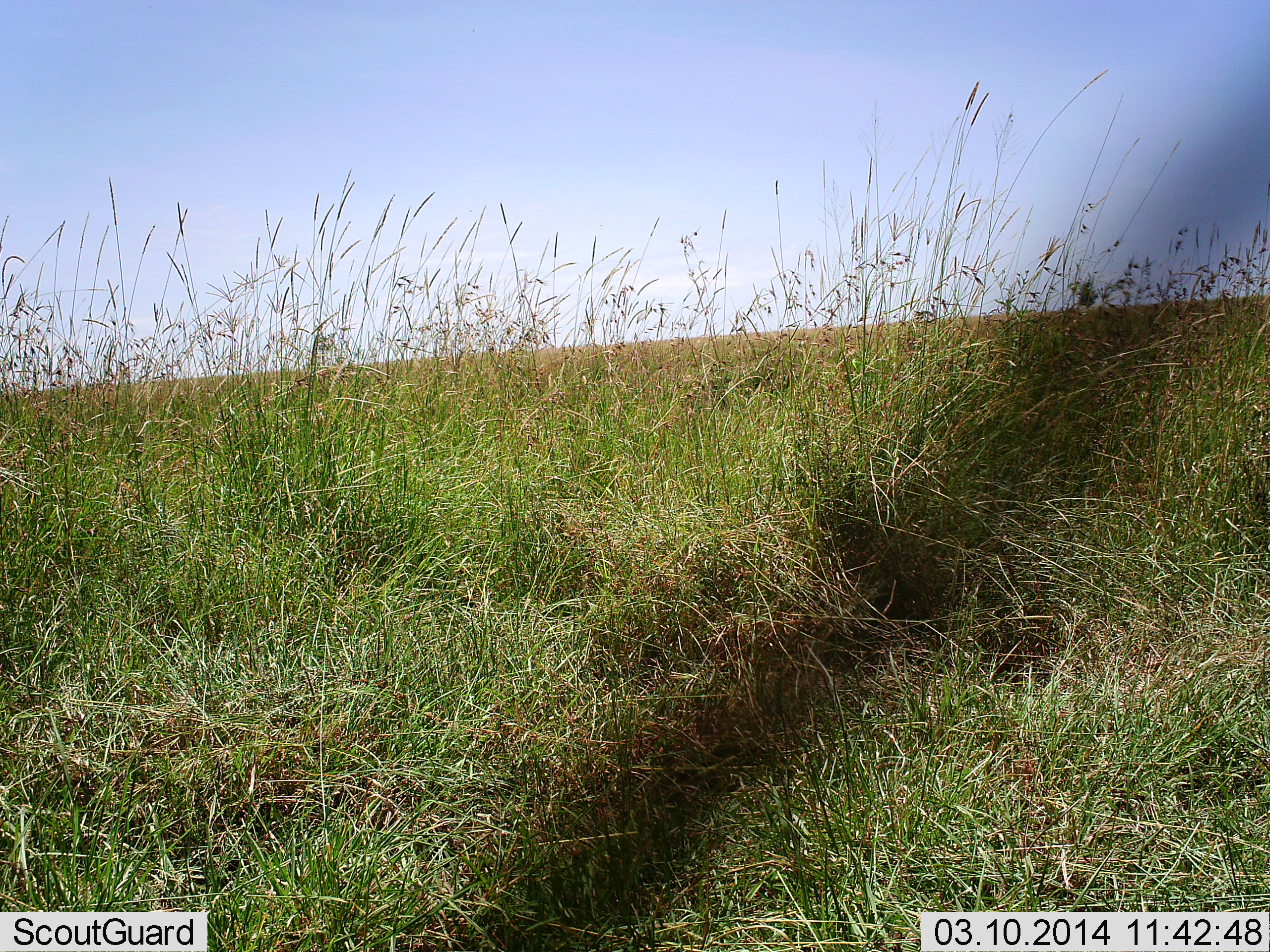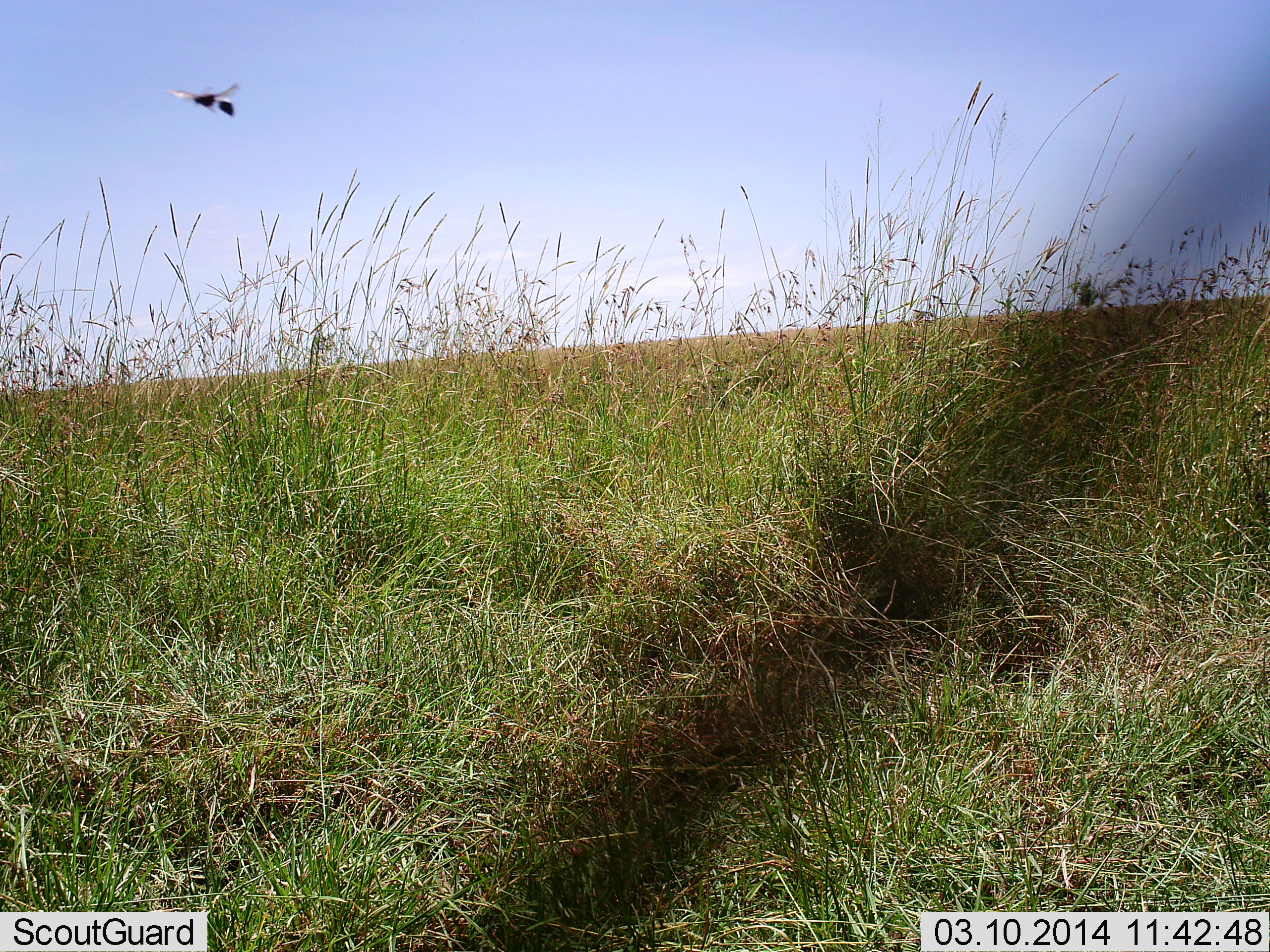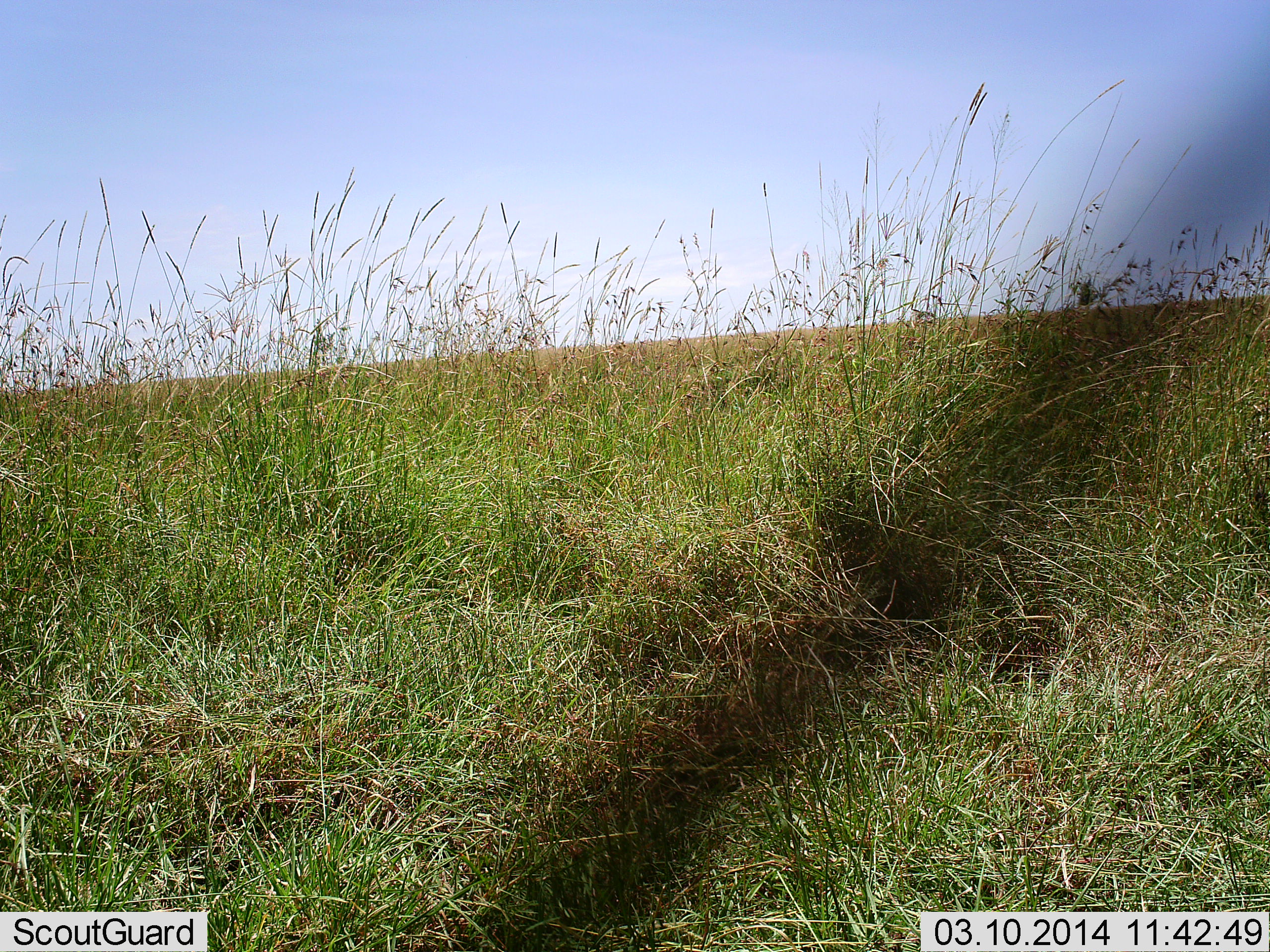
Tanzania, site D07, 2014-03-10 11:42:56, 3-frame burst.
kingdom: Animalia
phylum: Arthropoda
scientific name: Arthropoda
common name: arthropods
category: insectspider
Insectspider (arthropods) (Arthropoda), count 1. Behavior (volunteer vote fractions): standing 0%, resting 0%, moving 100%, interacting 0%. Young present (vote fraction): 0%. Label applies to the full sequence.